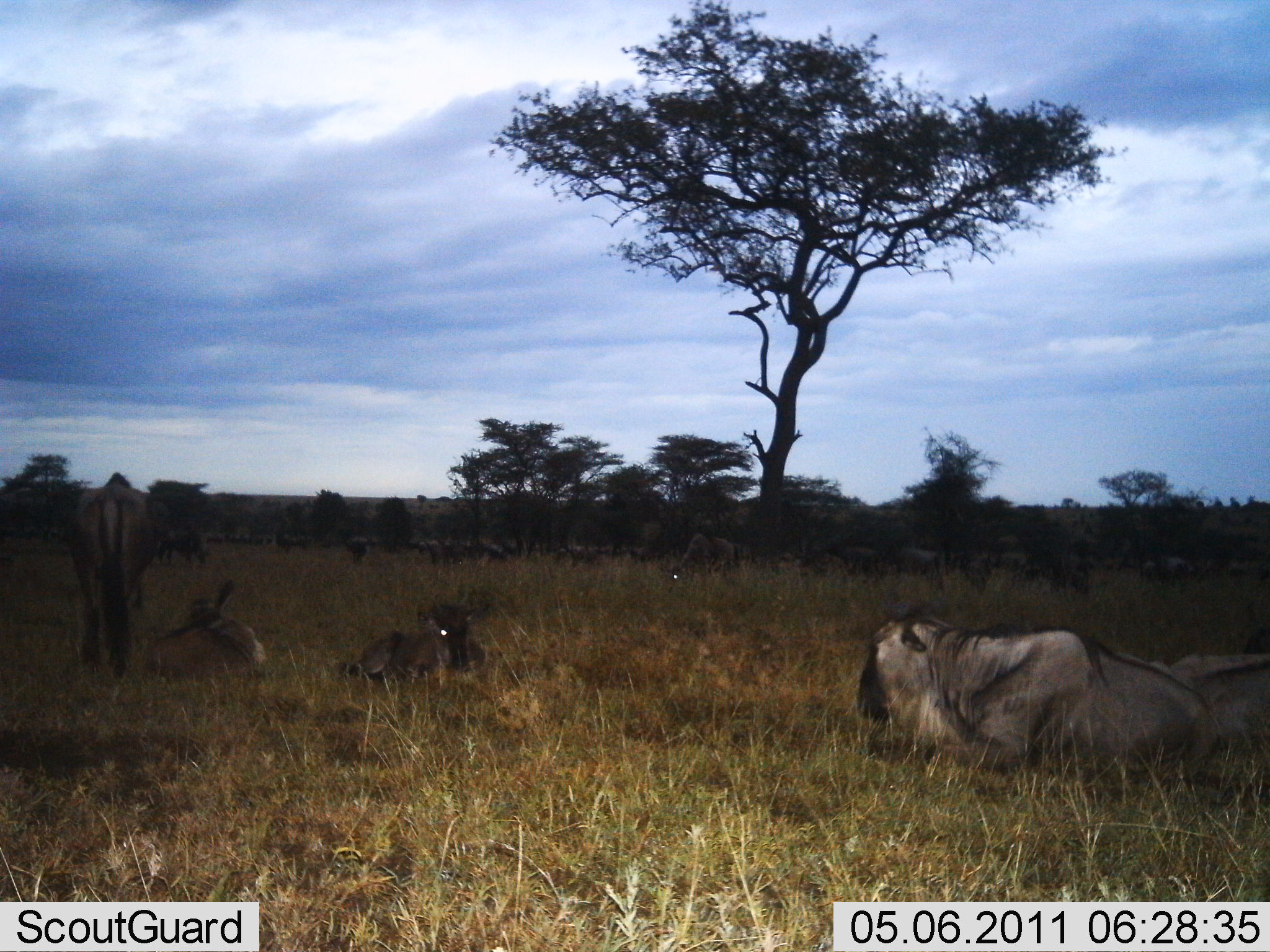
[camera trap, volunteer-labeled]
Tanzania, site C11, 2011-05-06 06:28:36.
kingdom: Animalia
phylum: Chordata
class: Mammalia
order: Artiodactyla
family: Bovidae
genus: Connochaetes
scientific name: Connochaetes taurinus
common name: blue wildebeest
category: wildebeest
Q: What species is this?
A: Wildebeest (blue wildebeest) (Connochaetes taurinus).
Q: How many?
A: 11-50.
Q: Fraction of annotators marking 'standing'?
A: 58%.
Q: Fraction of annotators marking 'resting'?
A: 100%.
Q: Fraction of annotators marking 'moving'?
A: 0%.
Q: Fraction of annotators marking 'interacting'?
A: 0%.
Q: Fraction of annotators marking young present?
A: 0%.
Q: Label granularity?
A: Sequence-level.